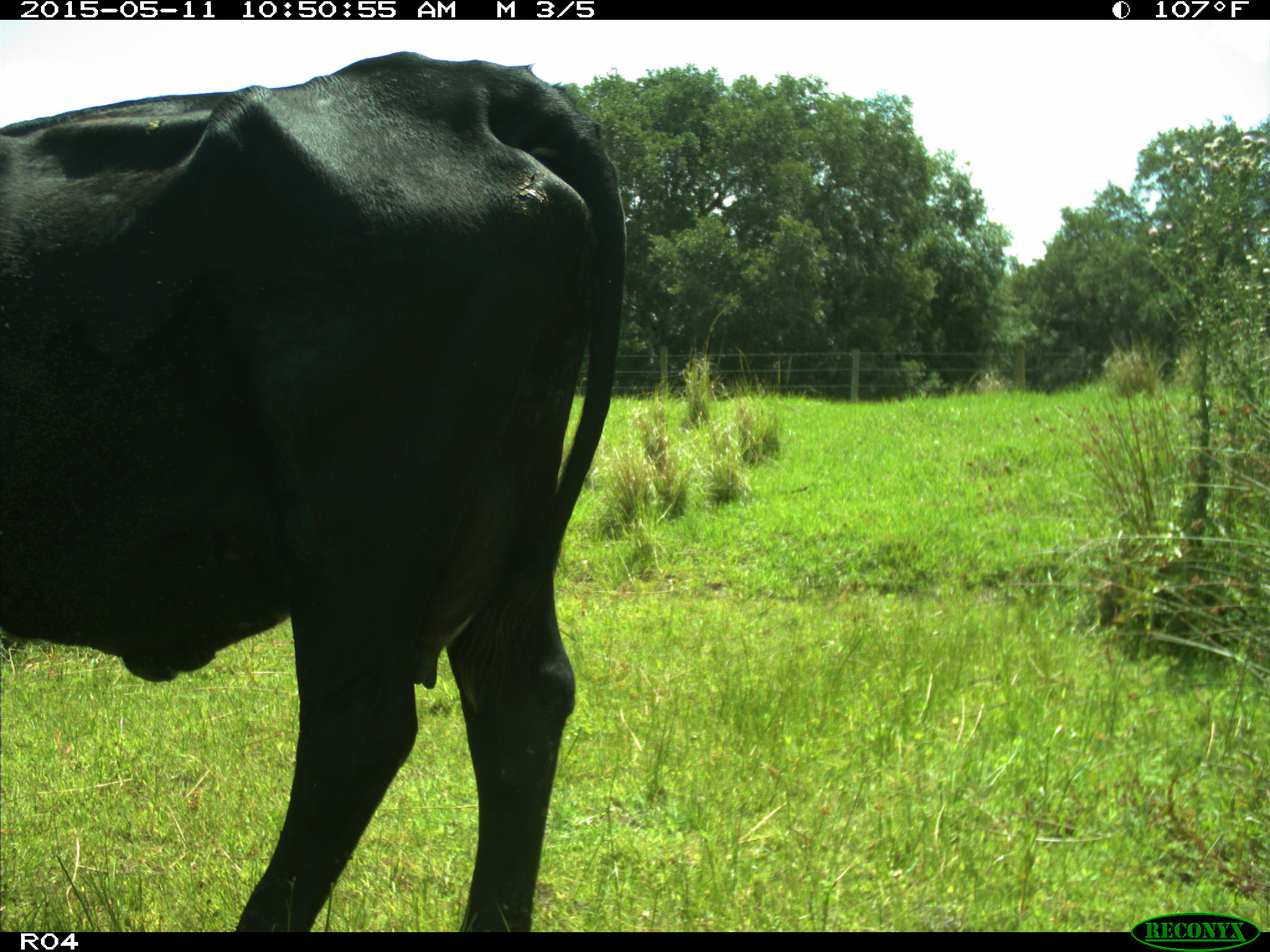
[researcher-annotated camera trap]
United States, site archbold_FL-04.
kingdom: Animalia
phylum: Chordata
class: Mammalia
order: Artiodactyla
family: Bovidae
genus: Bos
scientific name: Bos taurus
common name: domestic cow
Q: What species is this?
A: Bos taurus (domestic cow).